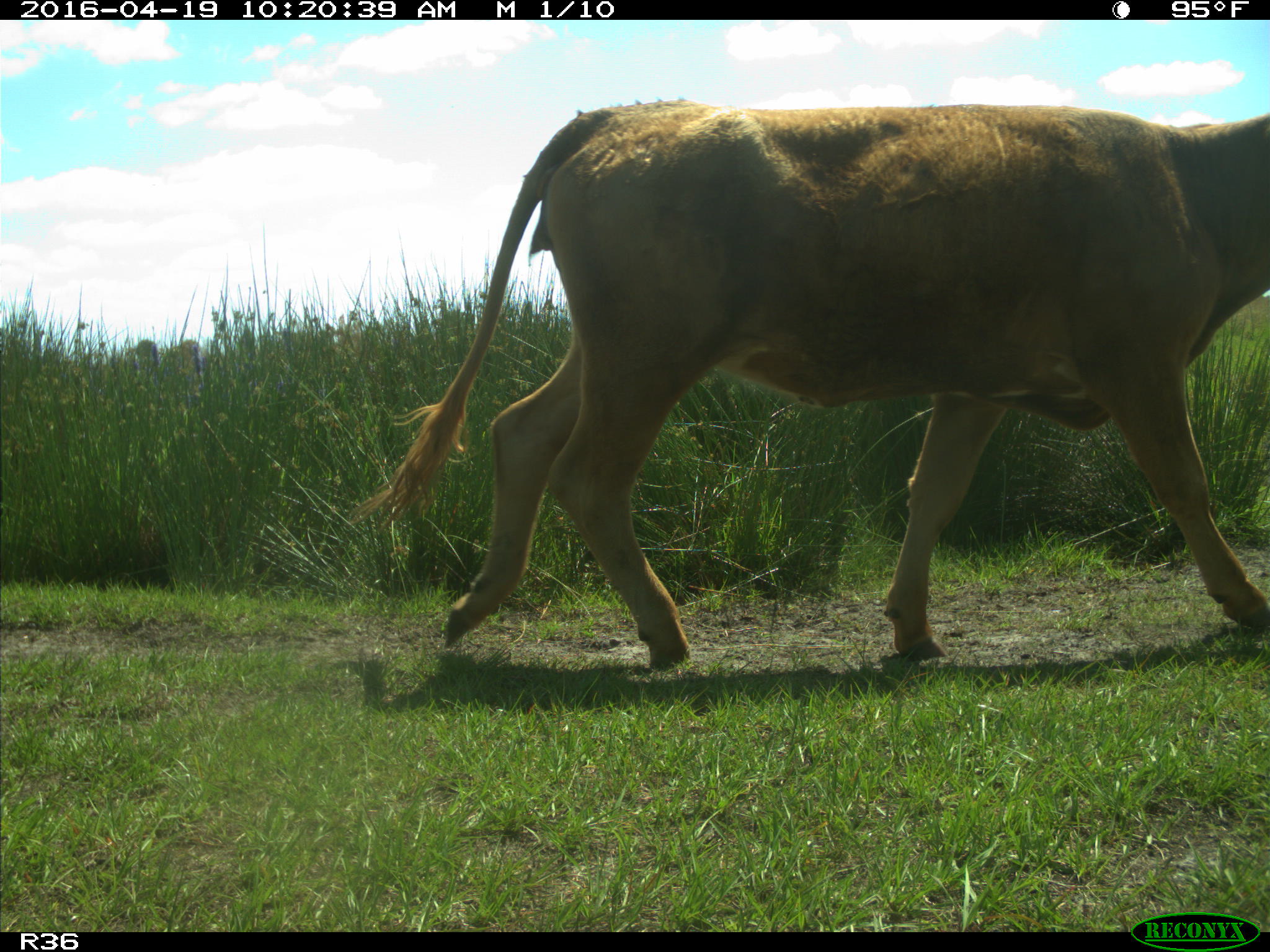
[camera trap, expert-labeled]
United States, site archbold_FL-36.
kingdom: Animalia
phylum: Chordata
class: Mammalia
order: Artiodactyla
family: Bovidae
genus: Bos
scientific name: Bos taurus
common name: domestic cow